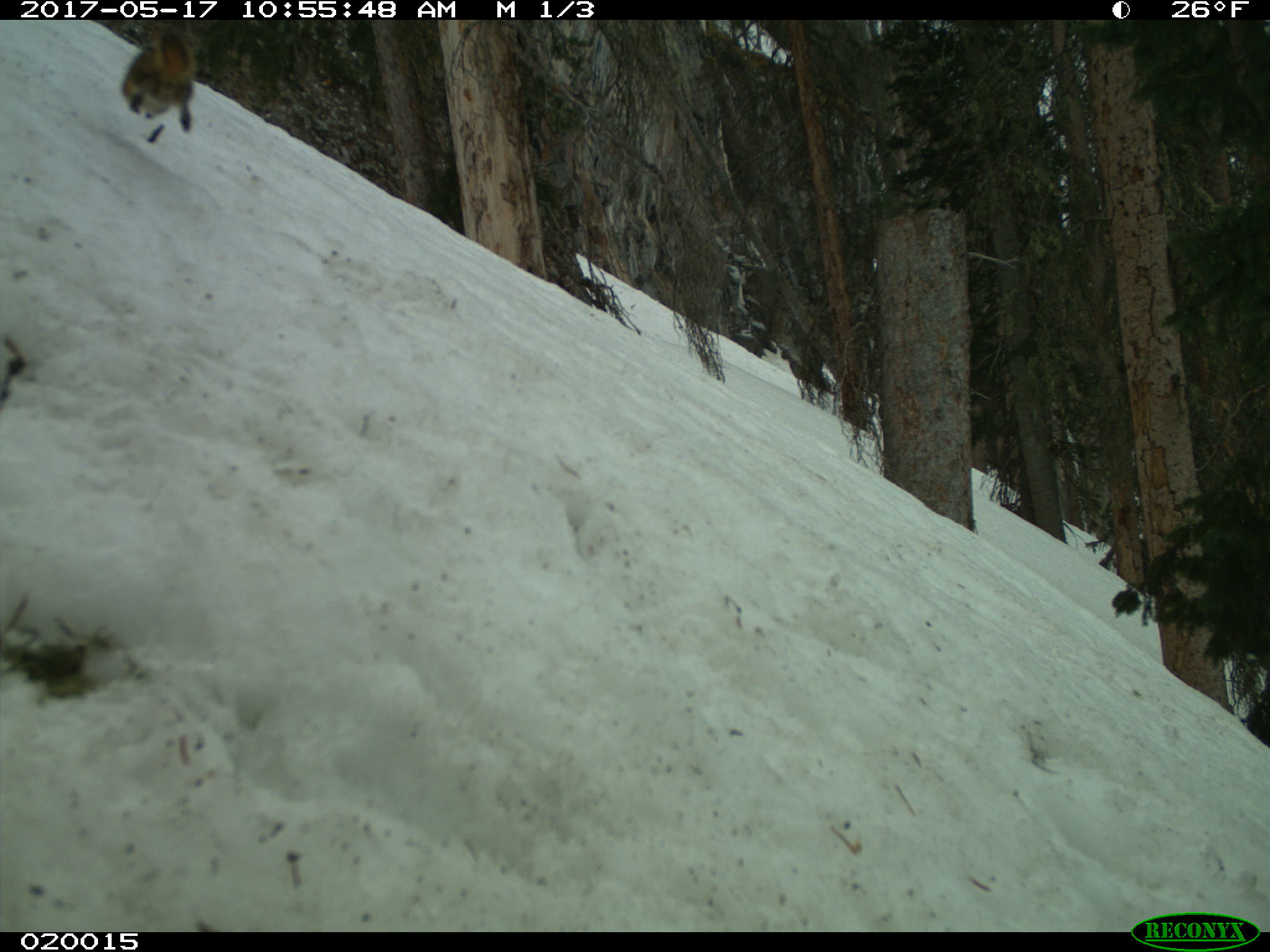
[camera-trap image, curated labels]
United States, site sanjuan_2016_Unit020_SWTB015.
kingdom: Animalia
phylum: Chordata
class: Mammalia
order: Rodentia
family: Sciuridae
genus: Tamiasciurus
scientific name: Tamiasciurus hudsonicus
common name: american red squirrel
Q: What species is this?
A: Tamiasciurus hudsonicus (american red squirrel).